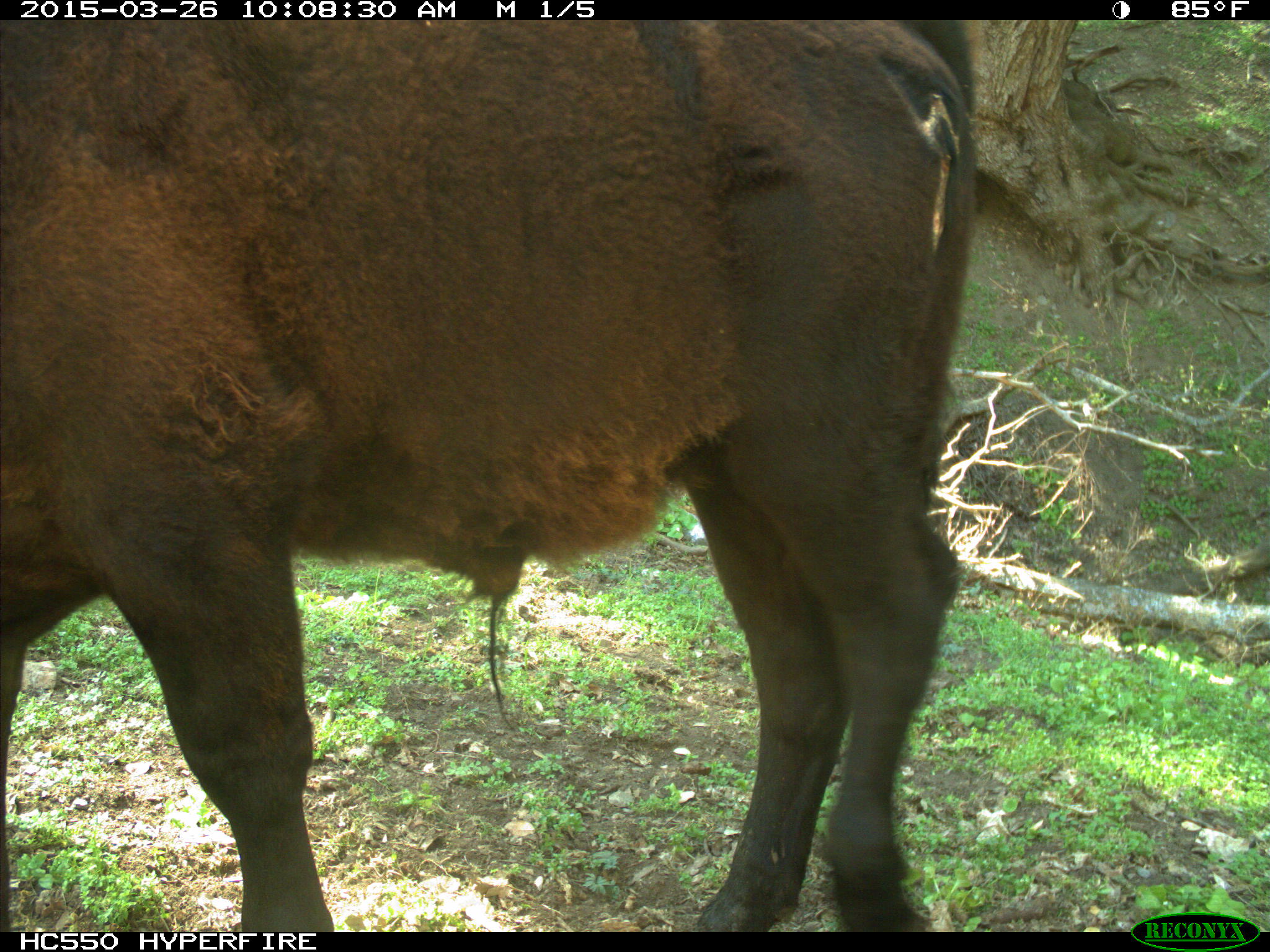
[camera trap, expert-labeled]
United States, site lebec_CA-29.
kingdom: Animalia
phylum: Chordata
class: Mammalia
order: Artiodactyla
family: Bovidae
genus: Bos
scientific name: Bos taurus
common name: domestic cow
Bos taurus (domestic cow).